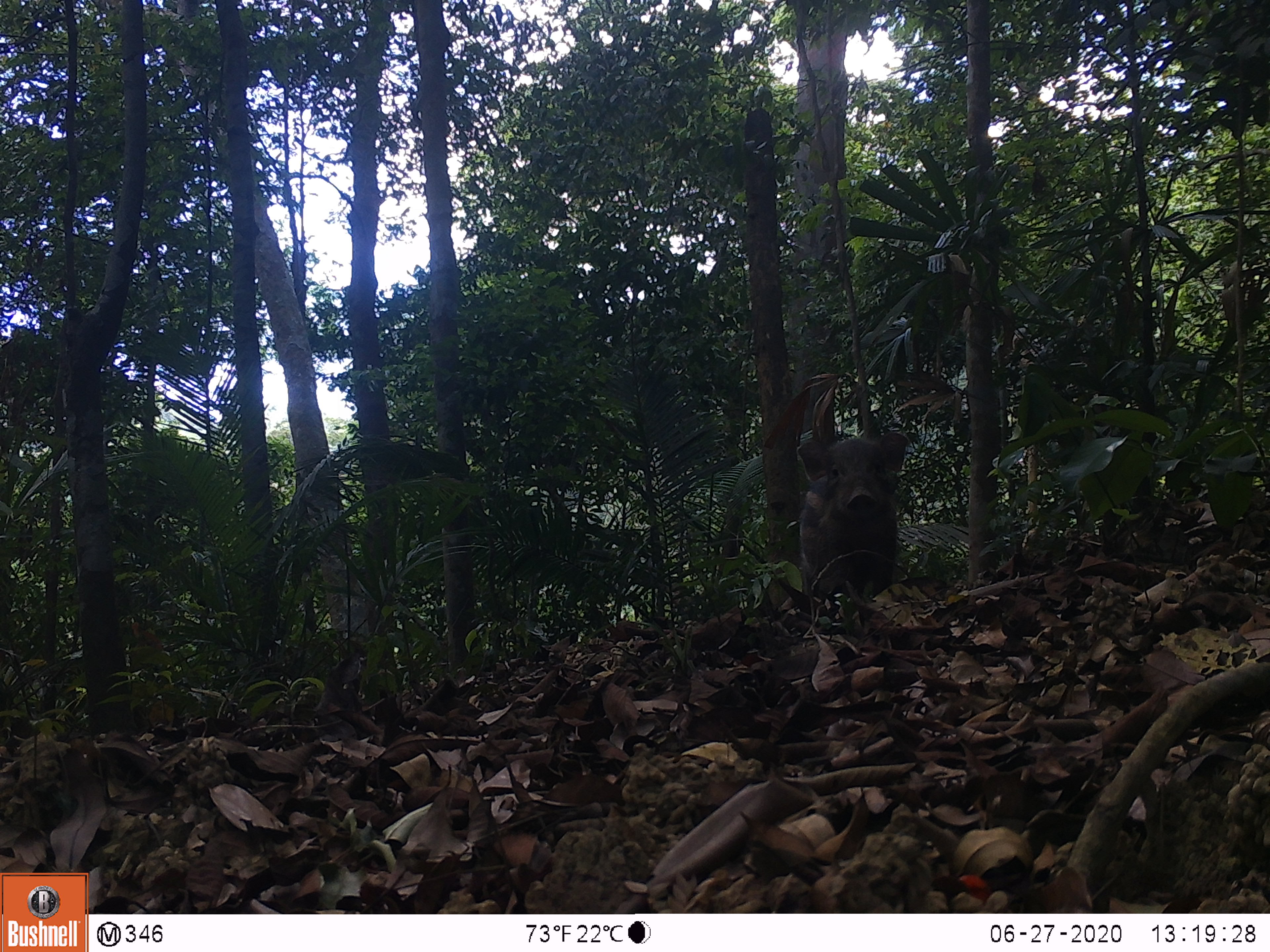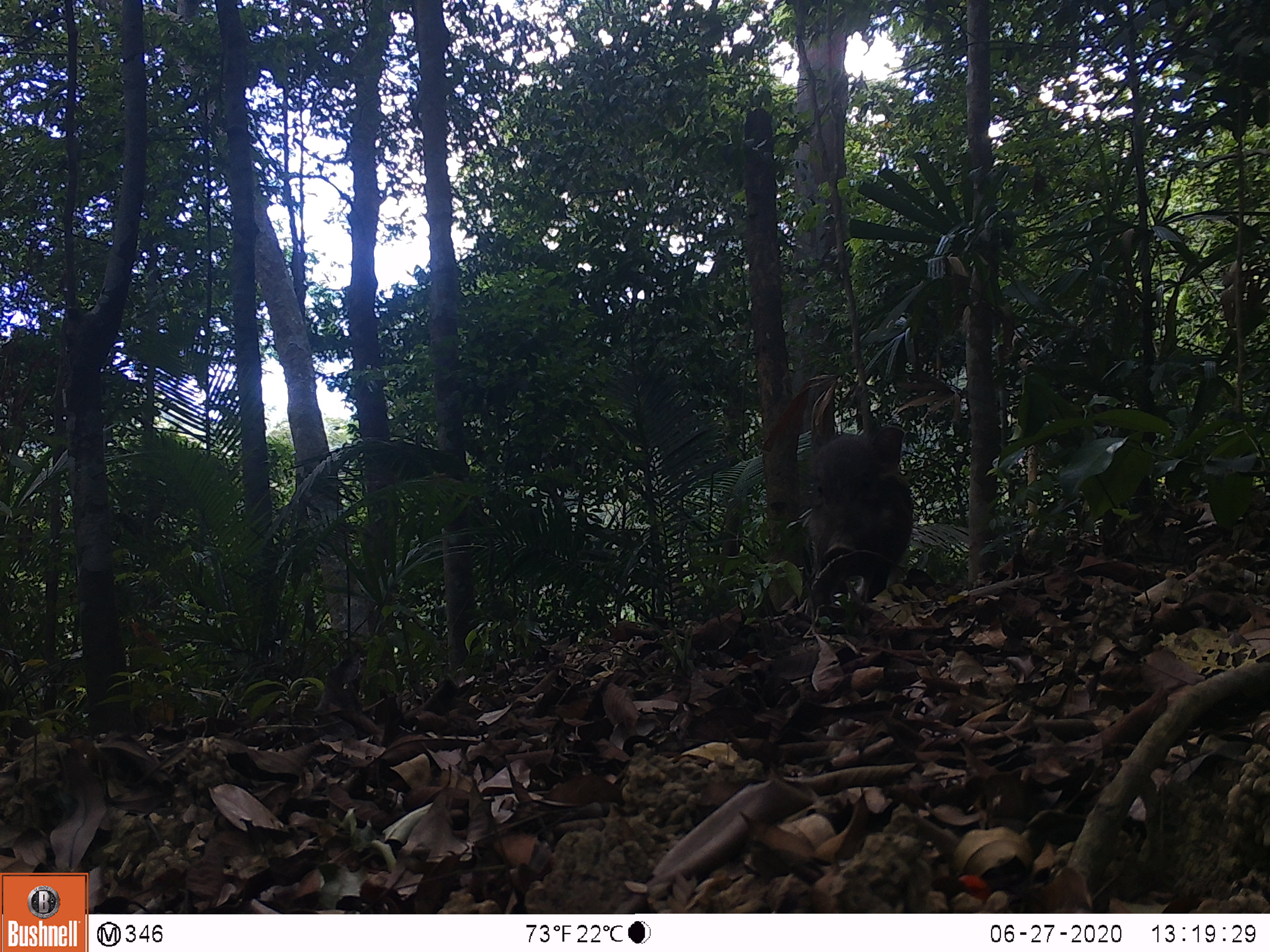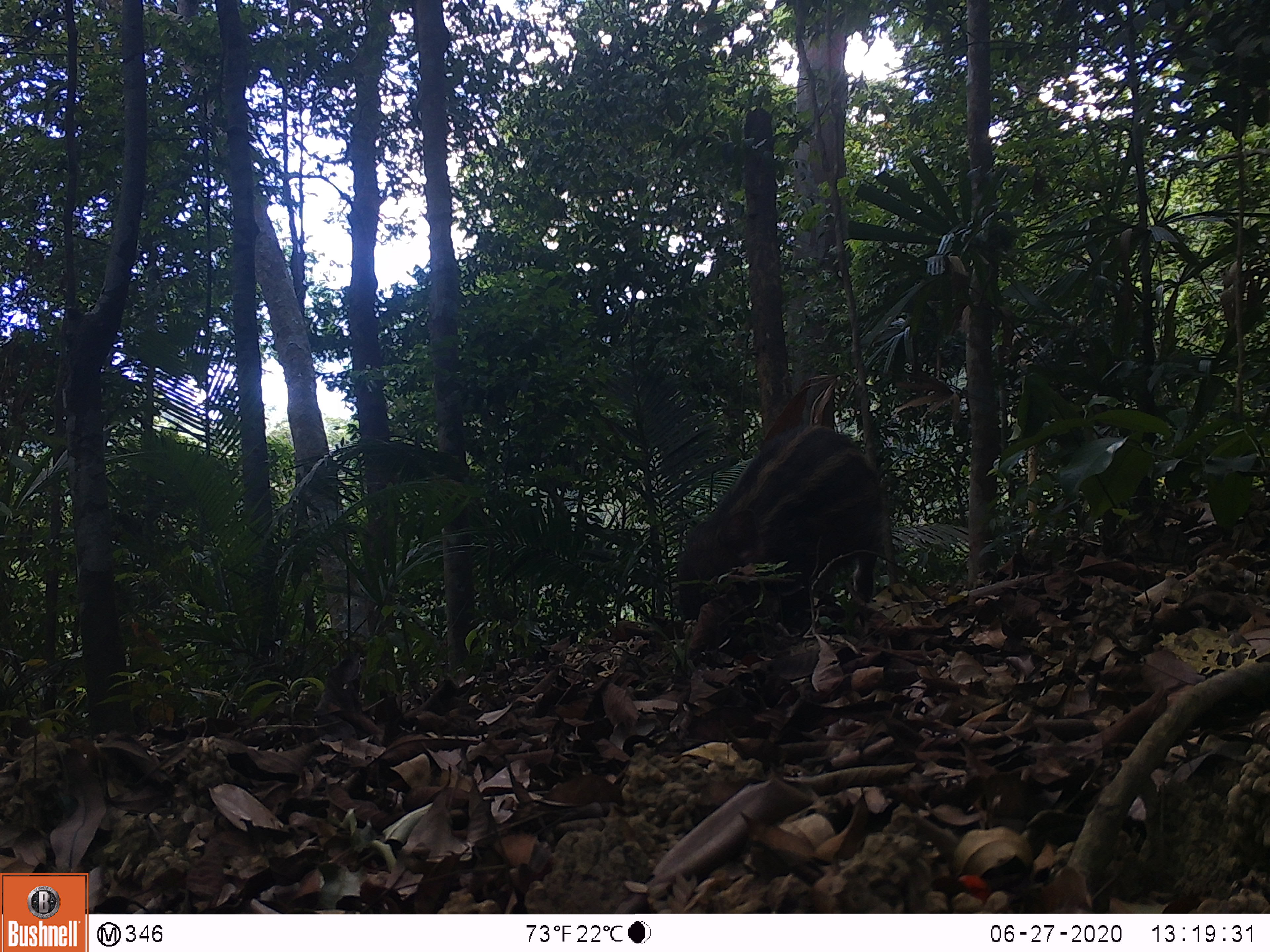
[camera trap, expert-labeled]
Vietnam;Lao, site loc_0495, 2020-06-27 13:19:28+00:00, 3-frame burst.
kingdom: Animalia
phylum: Chordata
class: Mammalia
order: Artiodactyla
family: Suidae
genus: Sus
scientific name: Sus scrofa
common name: eurasian wild pig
Eurasian wild pig (Sus scrofa). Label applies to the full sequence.